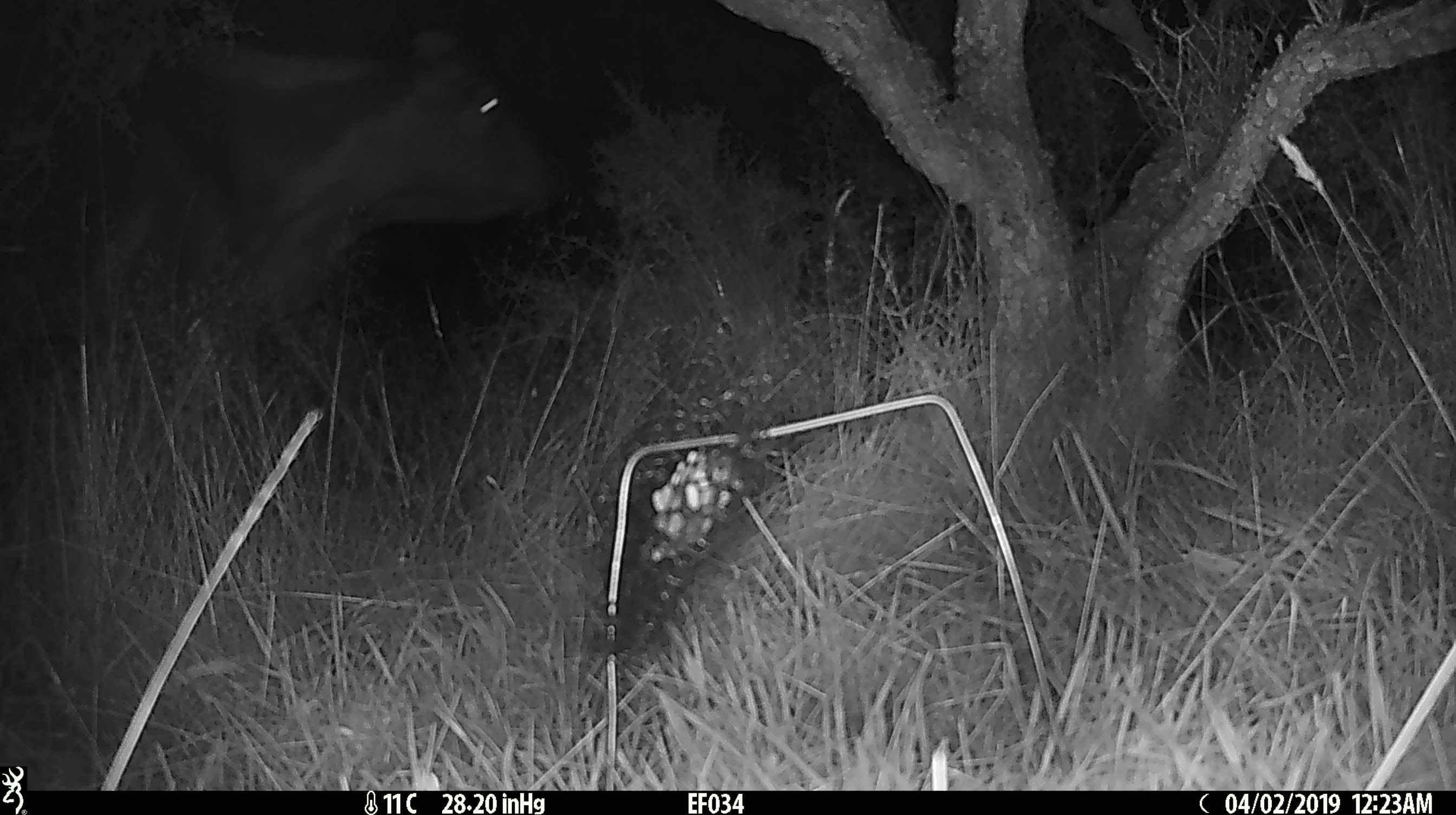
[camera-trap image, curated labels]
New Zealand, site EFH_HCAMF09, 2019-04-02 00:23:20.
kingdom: Animalia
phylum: Chordata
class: Mammalia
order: Artiodactyla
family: Bovidae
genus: Bos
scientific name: Bos taurus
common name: domestic cow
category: cow